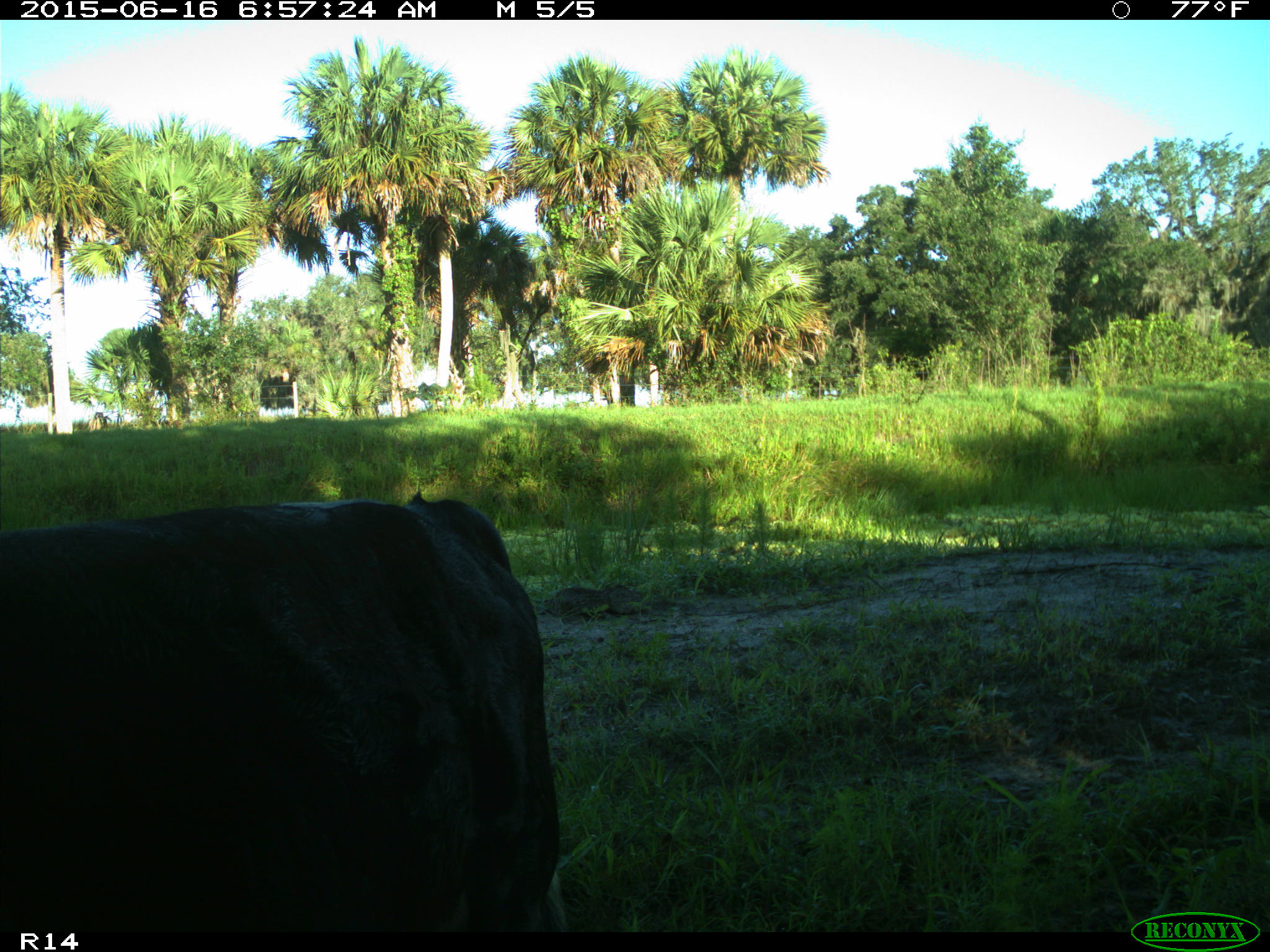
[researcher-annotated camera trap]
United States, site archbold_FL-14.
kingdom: Animalia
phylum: Chordata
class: Mammalia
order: Artiodactyla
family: Bovidae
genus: Bos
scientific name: Bos taurus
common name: domestic cow